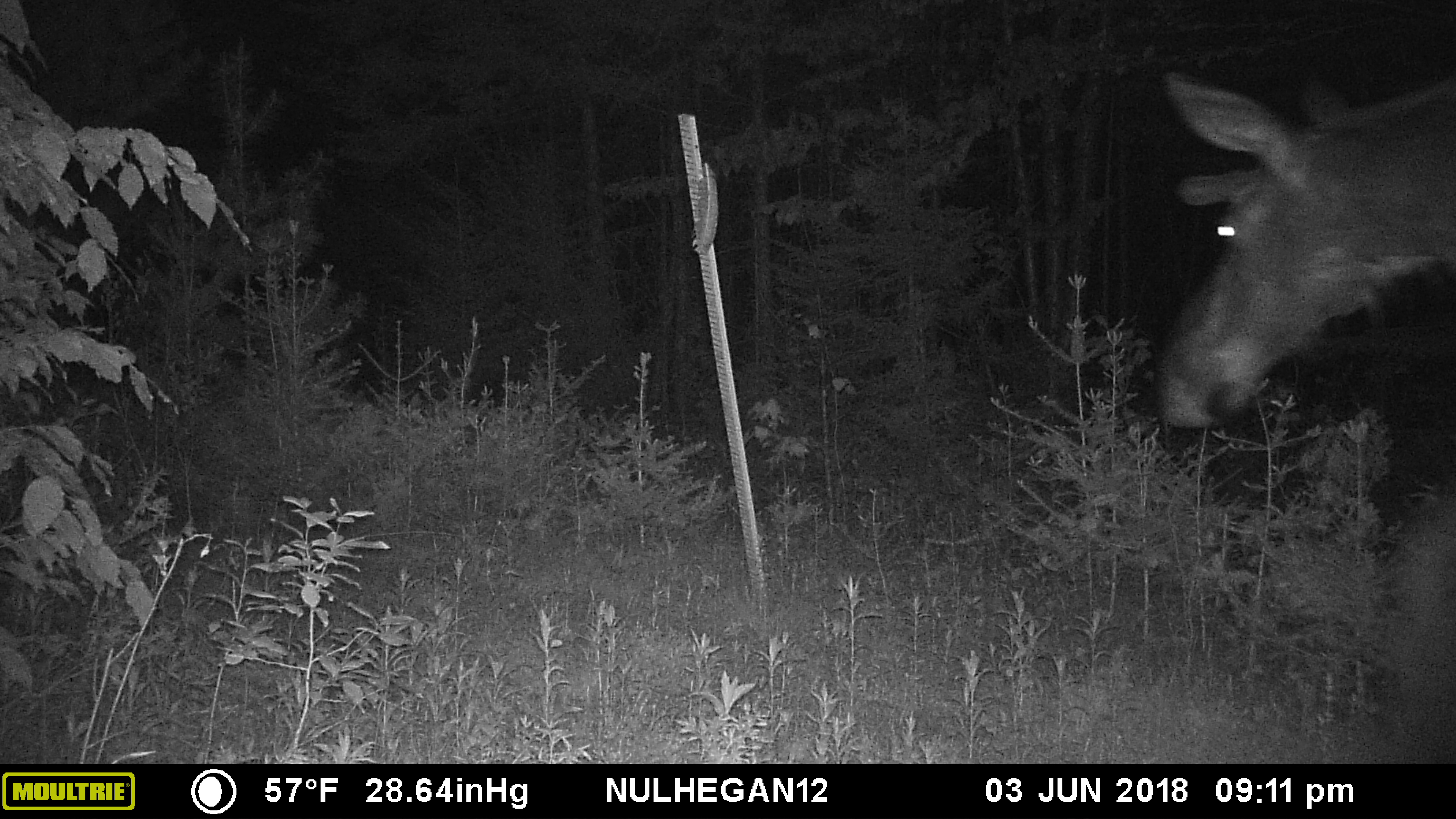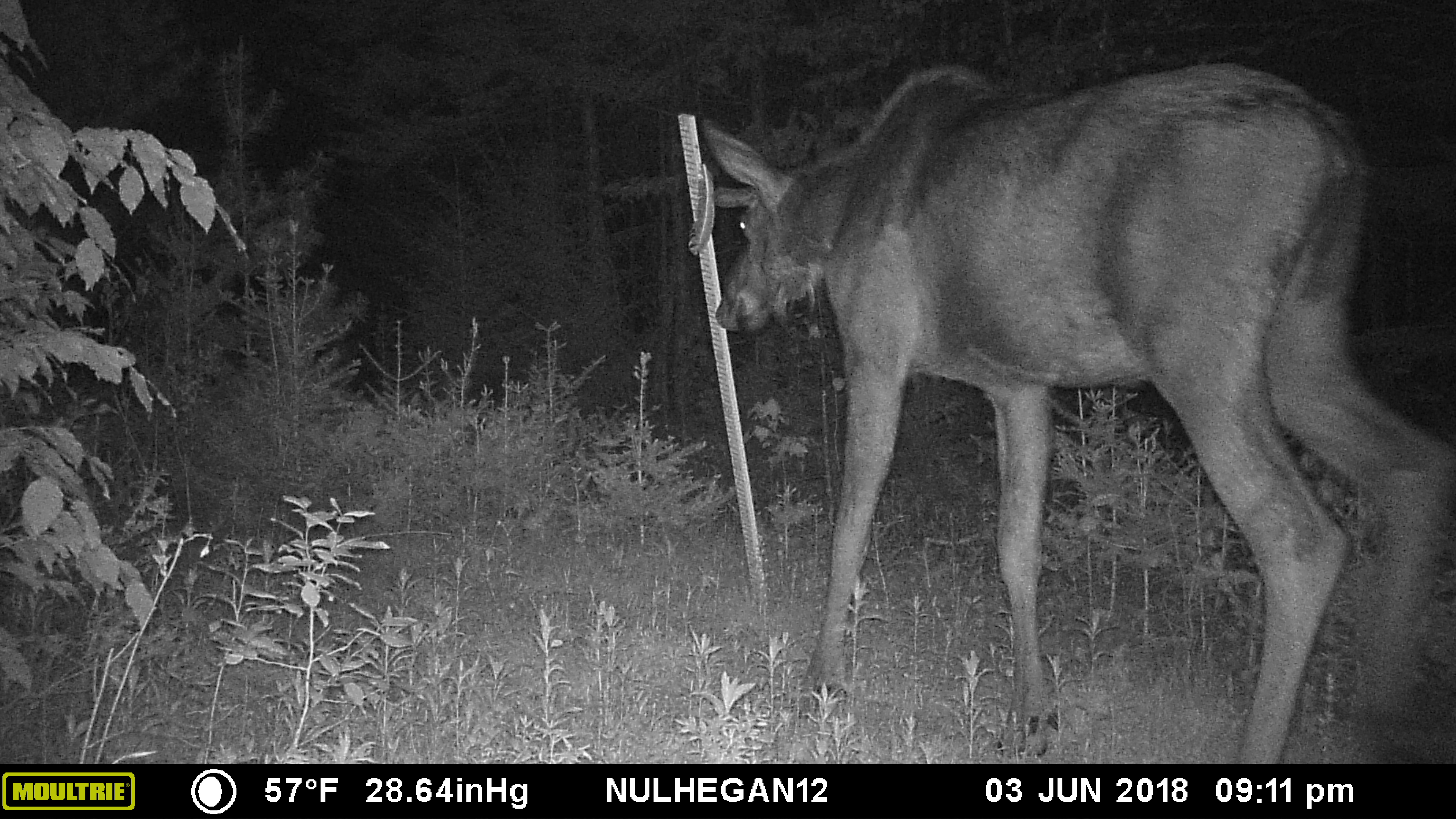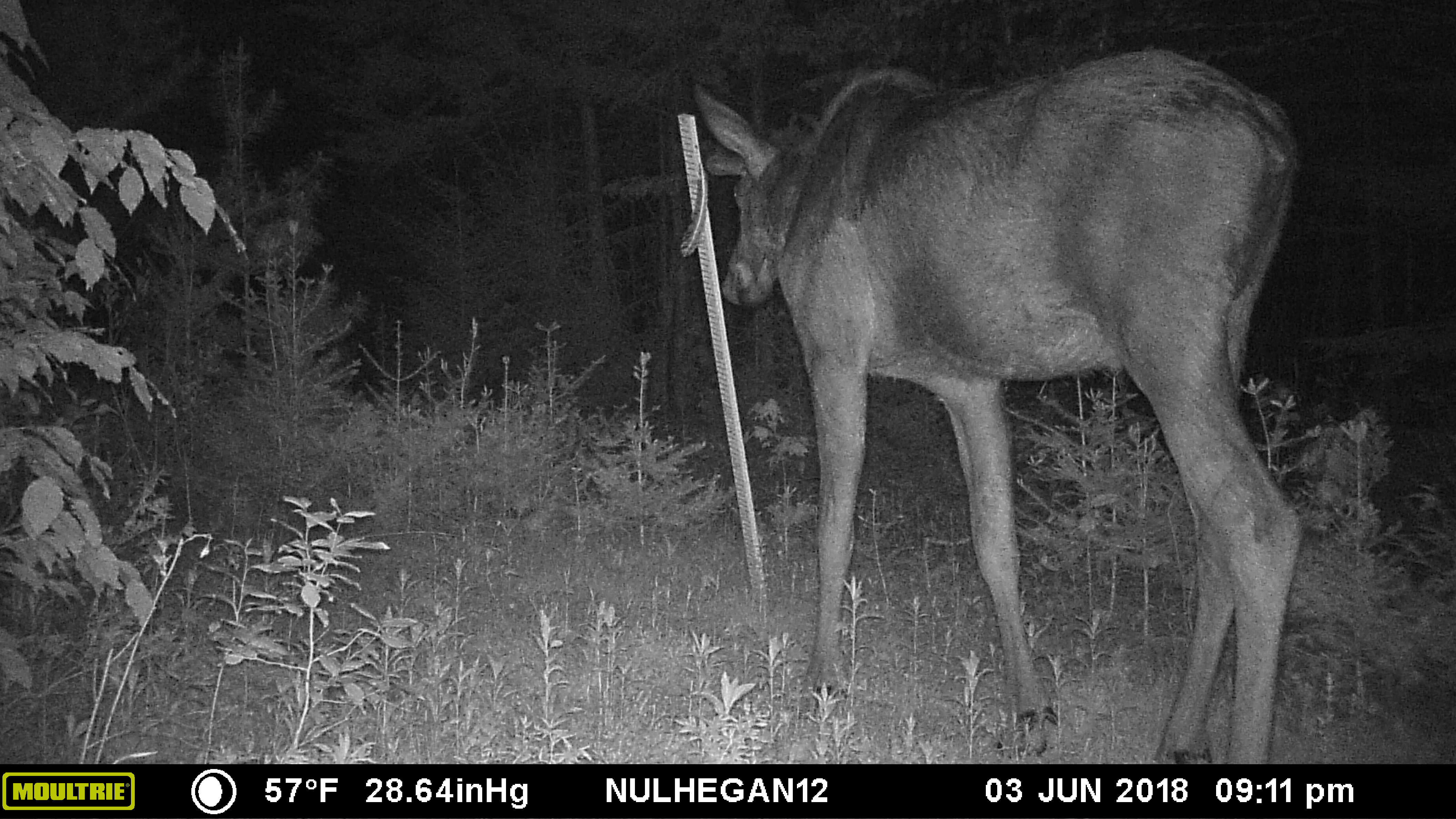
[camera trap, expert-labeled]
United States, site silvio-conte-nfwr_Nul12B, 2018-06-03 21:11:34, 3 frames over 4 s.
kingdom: Animalia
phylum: Chordata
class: Mammalia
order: Artiodactyla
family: Cervidae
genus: Alces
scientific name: Alces alces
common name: moose